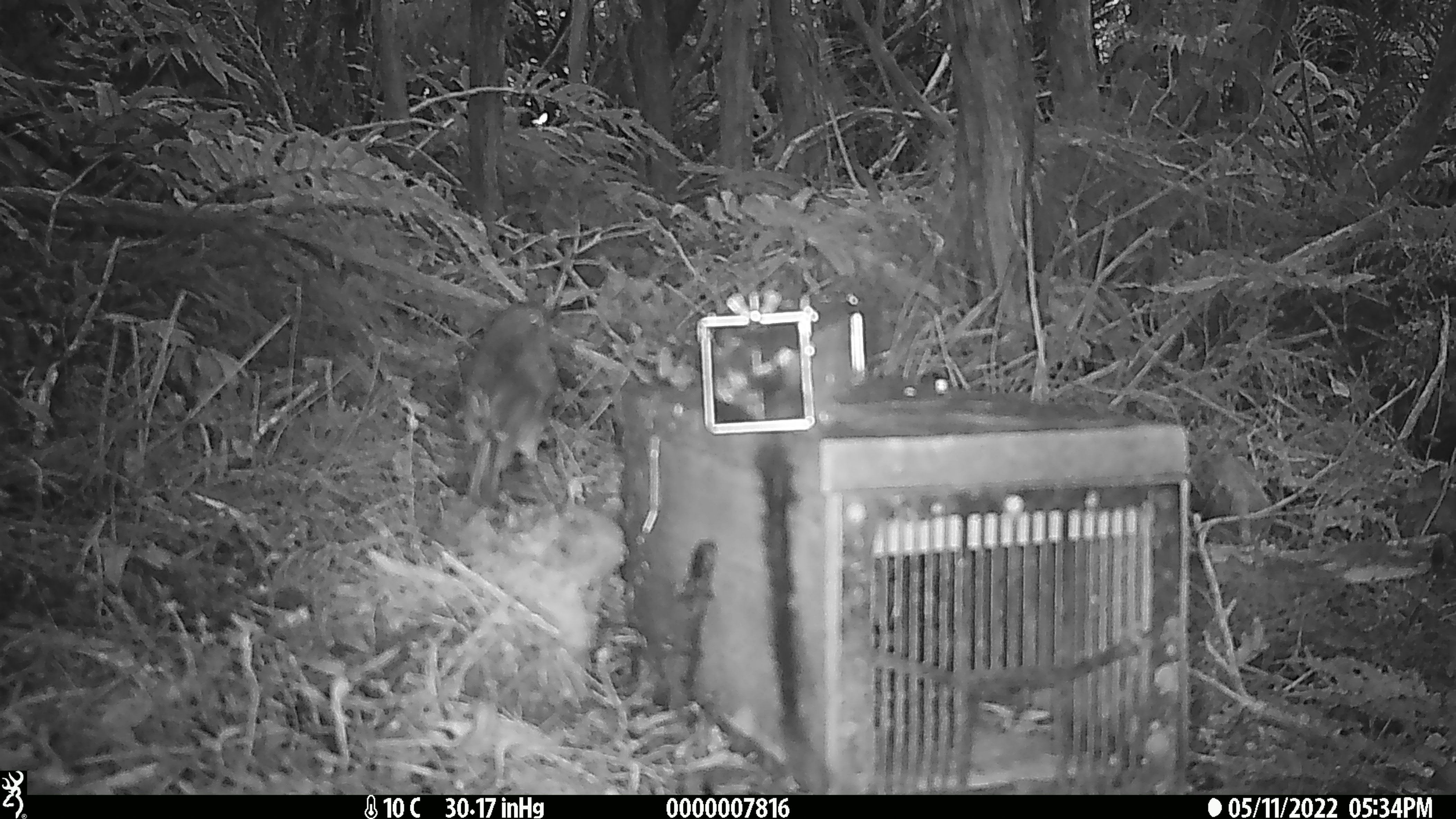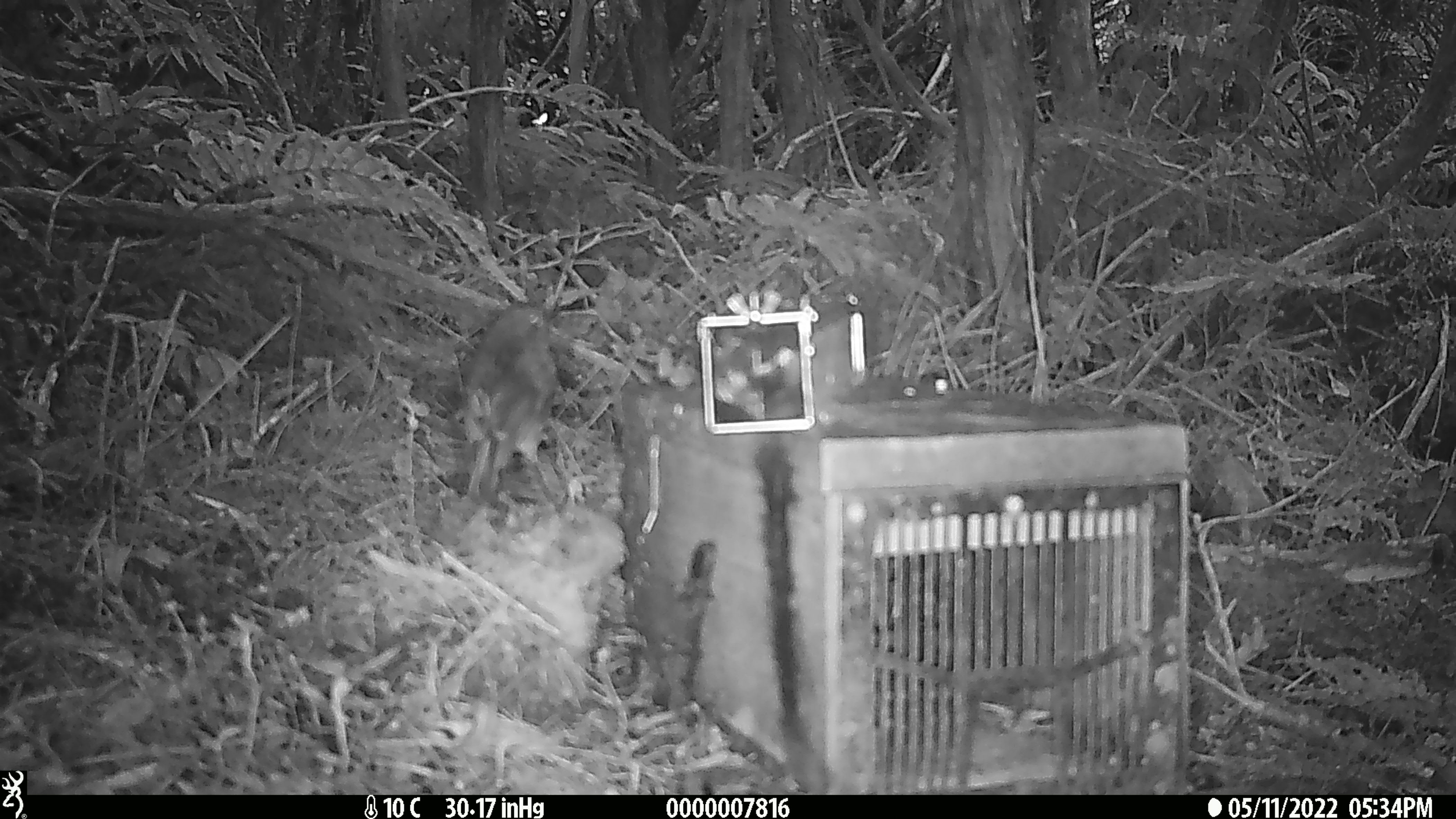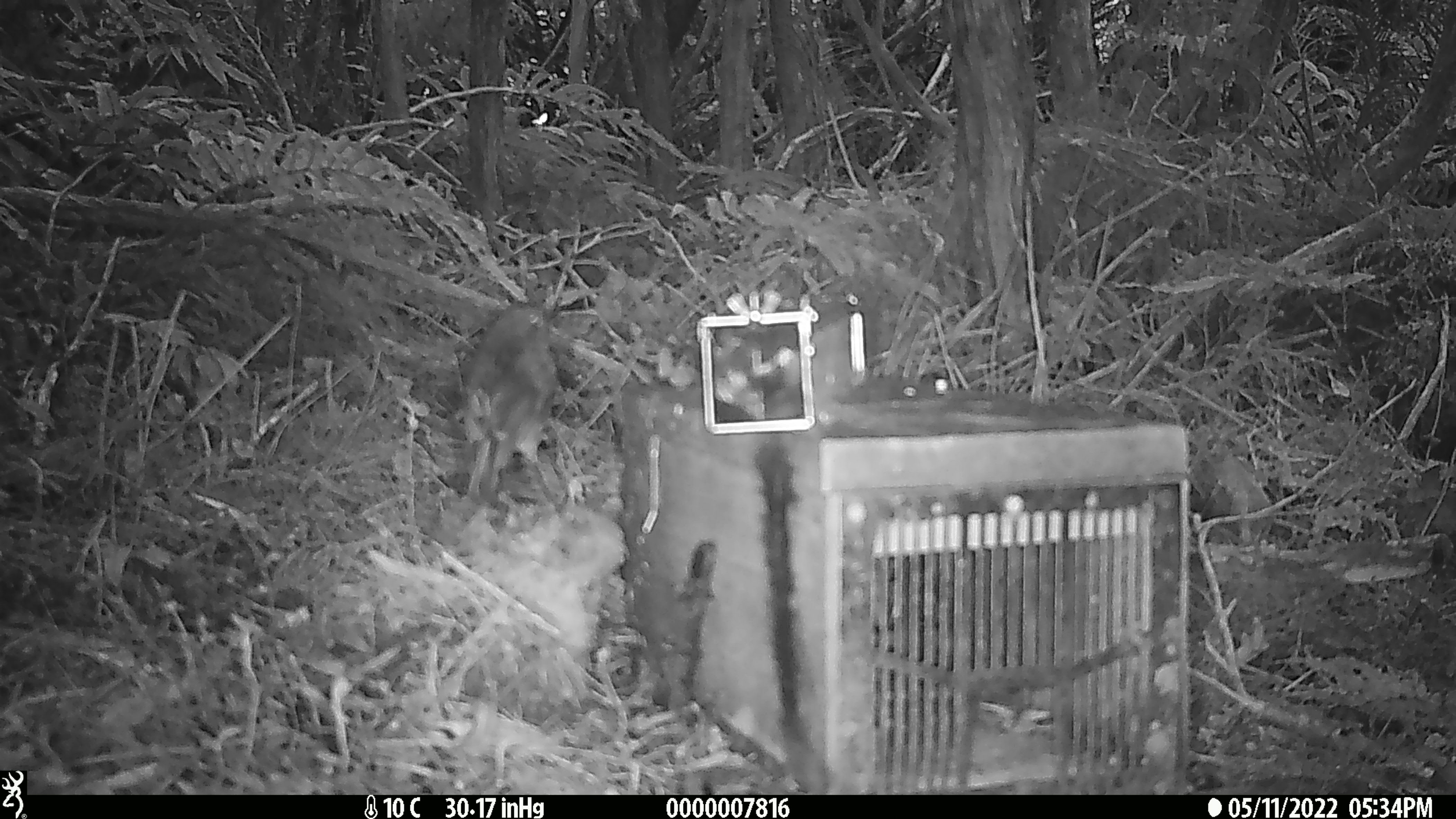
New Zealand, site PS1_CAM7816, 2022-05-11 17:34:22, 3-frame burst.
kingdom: Animalia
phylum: Chordata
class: Aves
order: Passeriformes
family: Petroicidae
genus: Petroica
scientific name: Petroica australis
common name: new zealand robin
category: robin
Robin (new zealand robin) (Petroica australis).